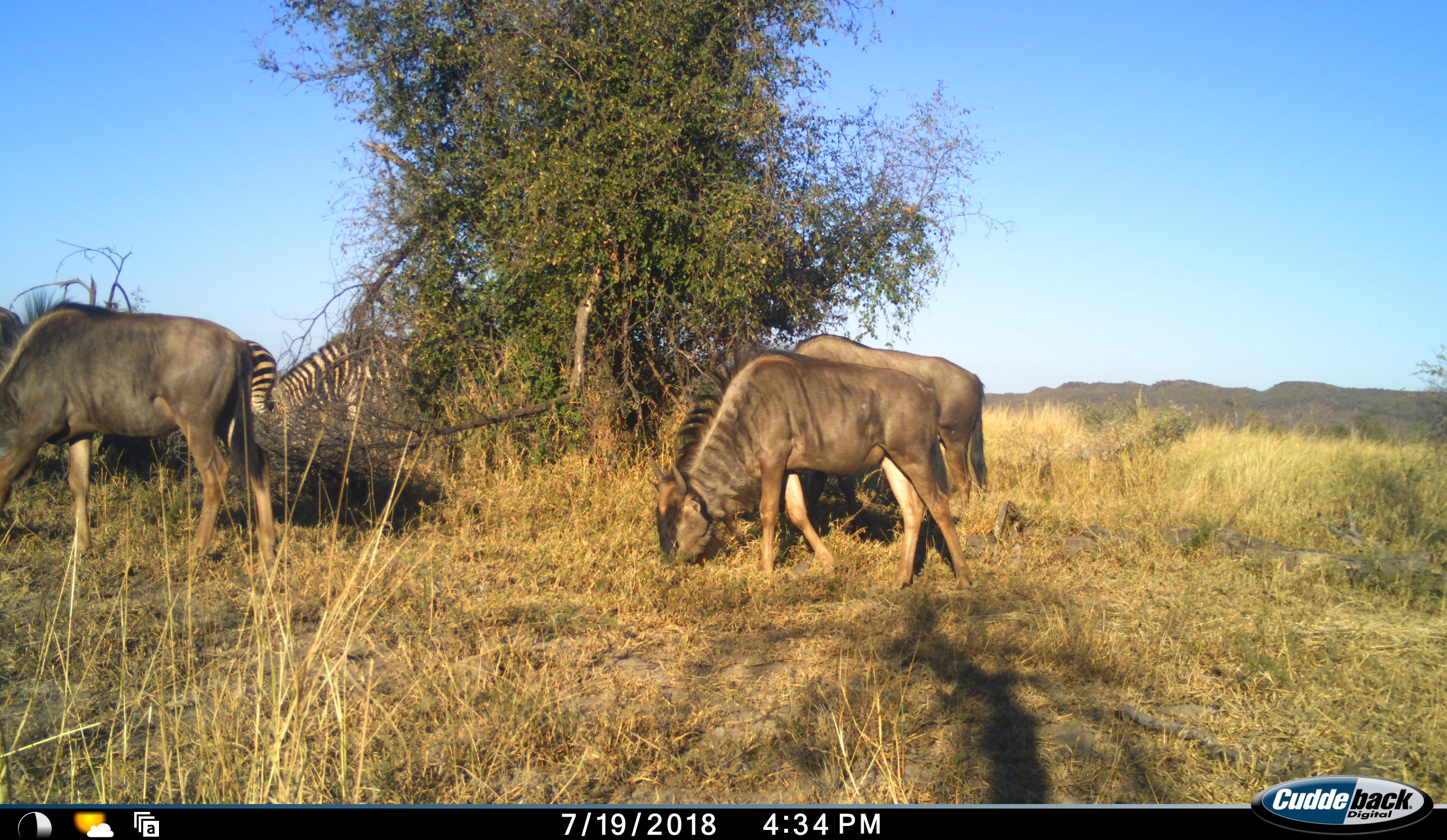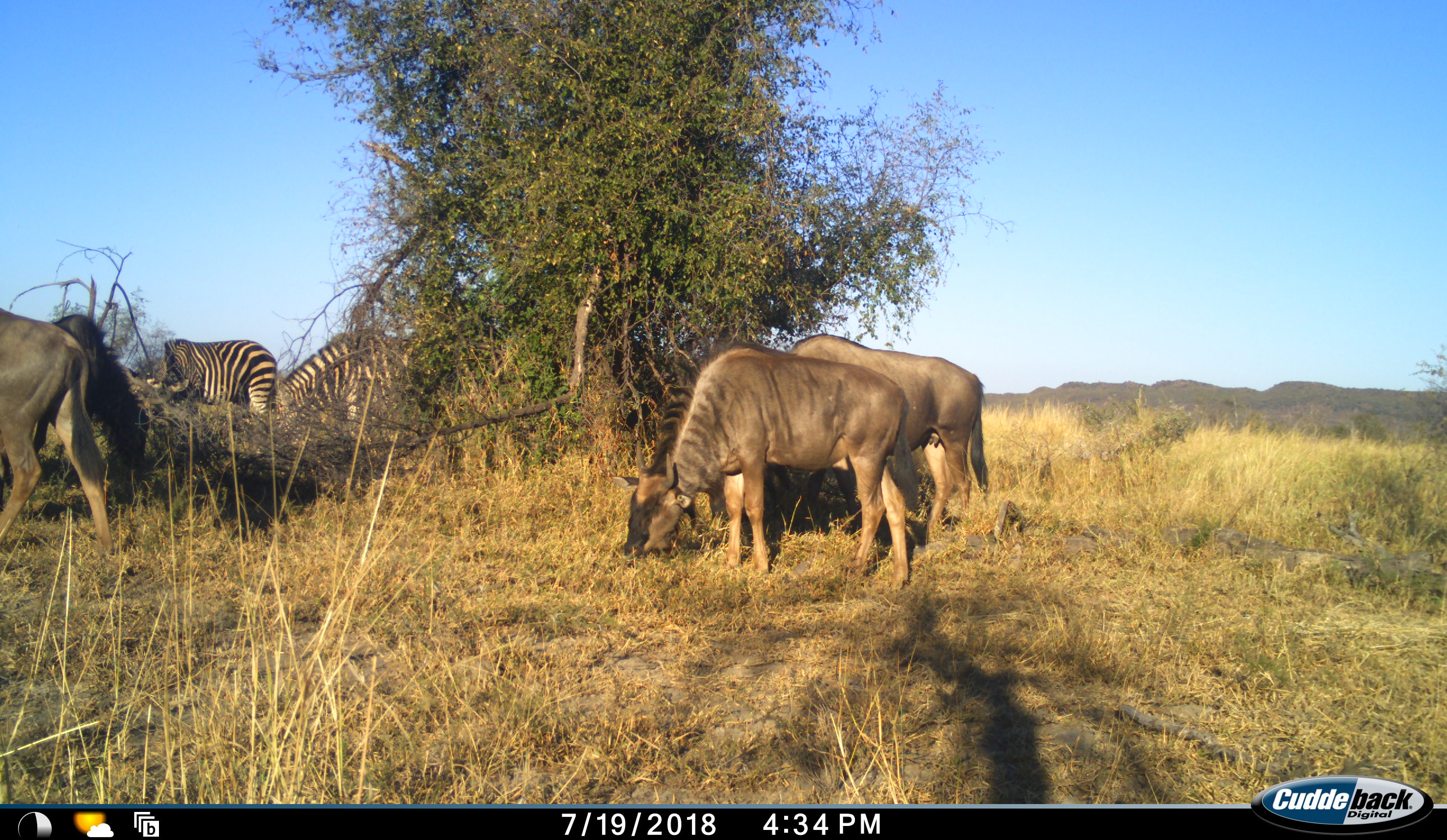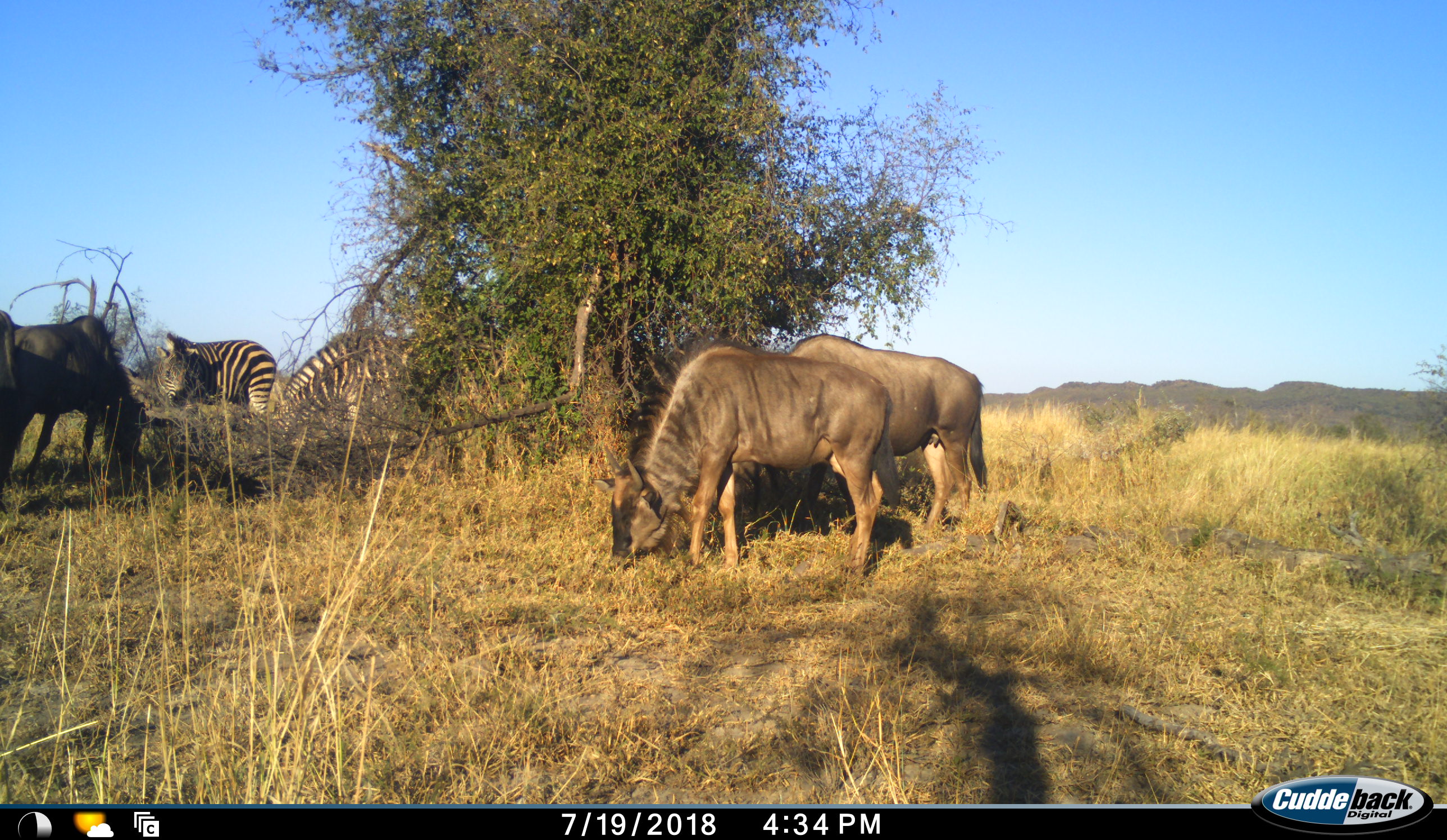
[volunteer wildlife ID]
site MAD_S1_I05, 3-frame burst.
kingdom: Animalia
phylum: Chordata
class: Mammalia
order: Artiodactyla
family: Bovidae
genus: Connochaetes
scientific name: Connochaetes taurinus taurinus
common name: blue wildebeest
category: wildebeestblue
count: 4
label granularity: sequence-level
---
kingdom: Animalia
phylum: Chordata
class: Mammalia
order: Perissodactyla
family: Equidae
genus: Equus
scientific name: Equus quagga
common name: plains zebra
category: zebraplains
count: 2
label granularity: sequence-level